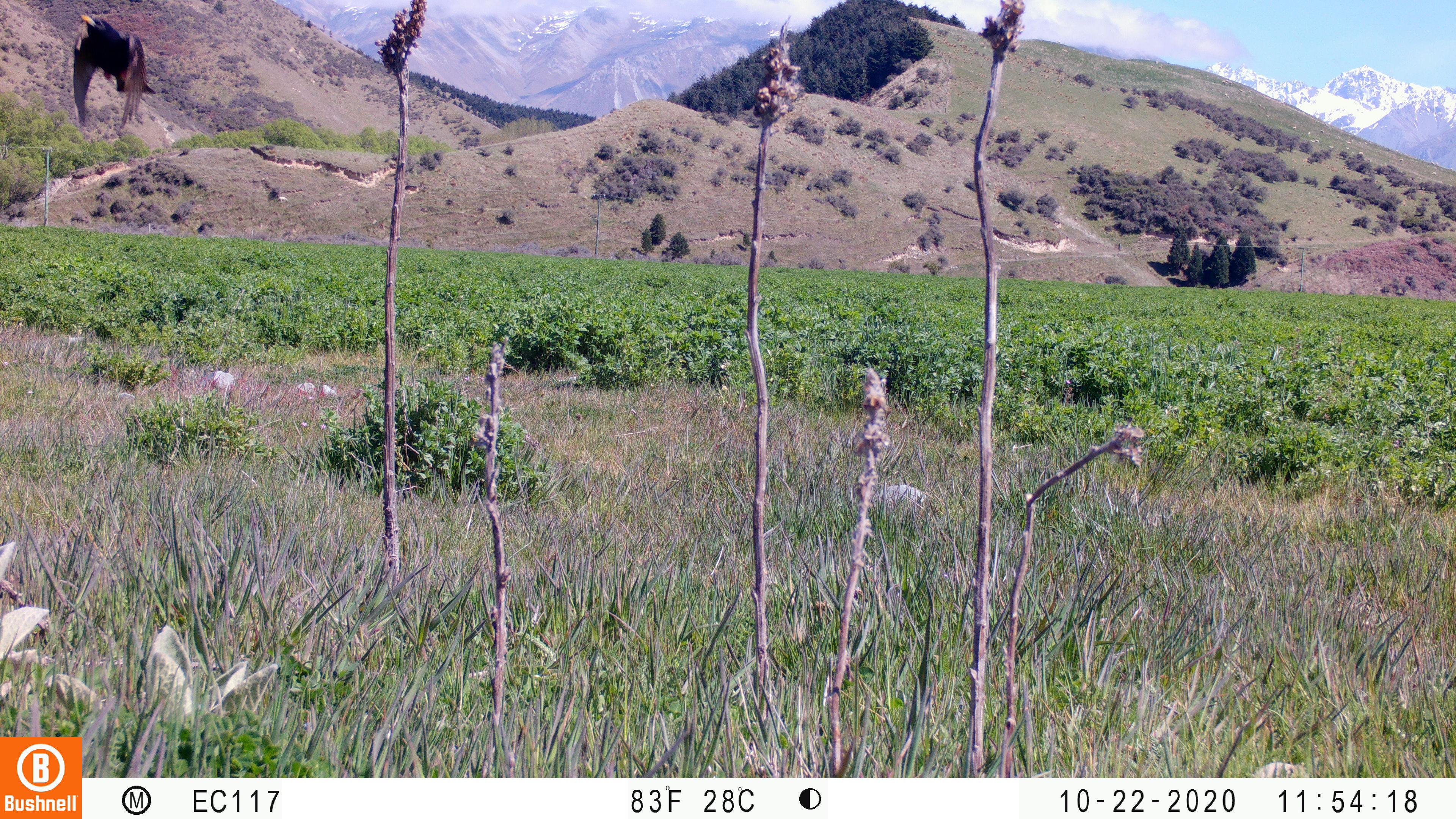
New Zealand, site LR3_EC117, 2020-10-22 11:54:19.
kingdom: Animalia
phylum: Chordata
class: Aves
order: Passeriformes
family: Sturnidae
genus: Sturnus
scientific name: Sturnus vulgaris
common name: european starling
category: starling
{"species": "starling (european starling) (Sturnus vulgaris)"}